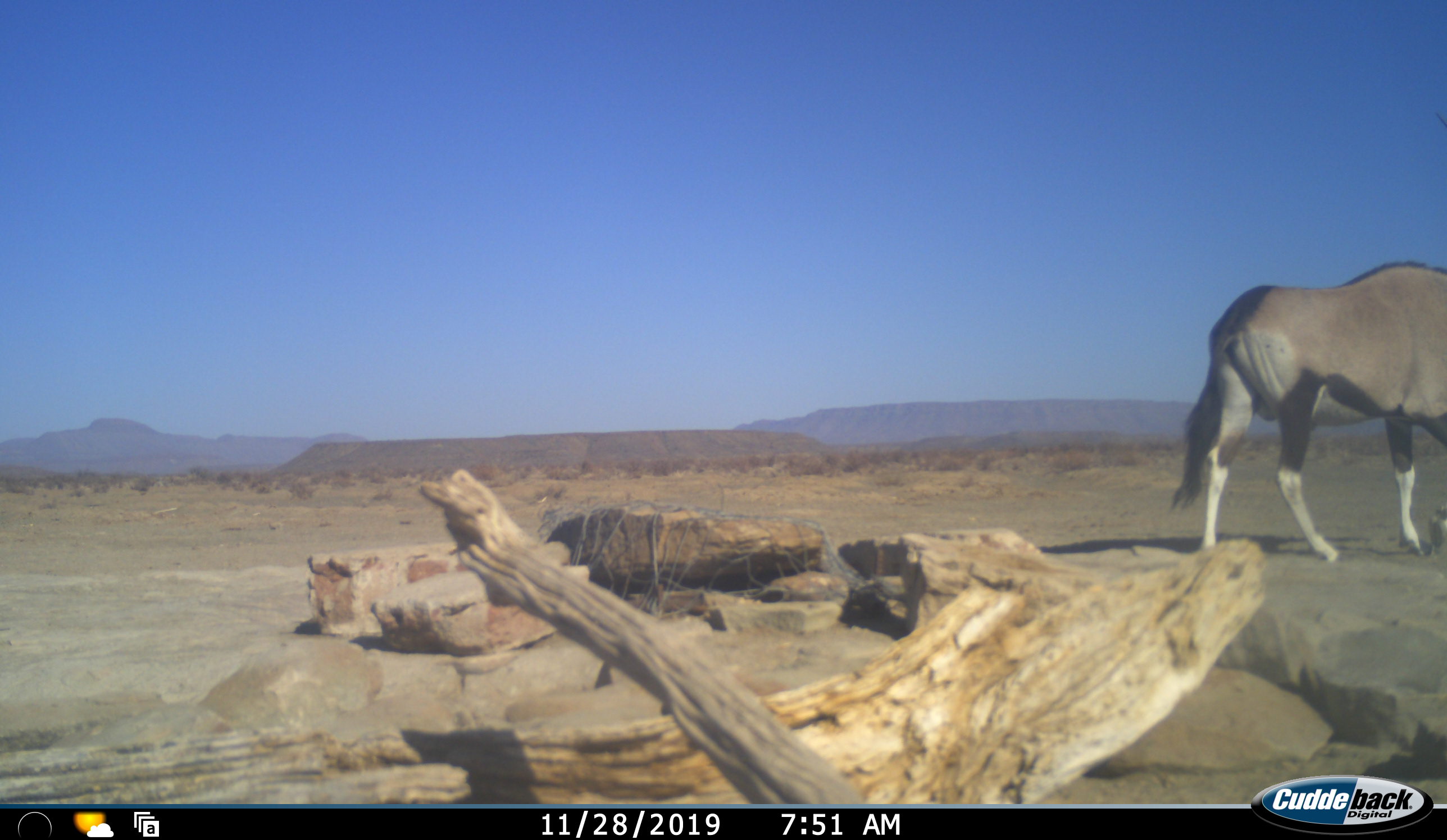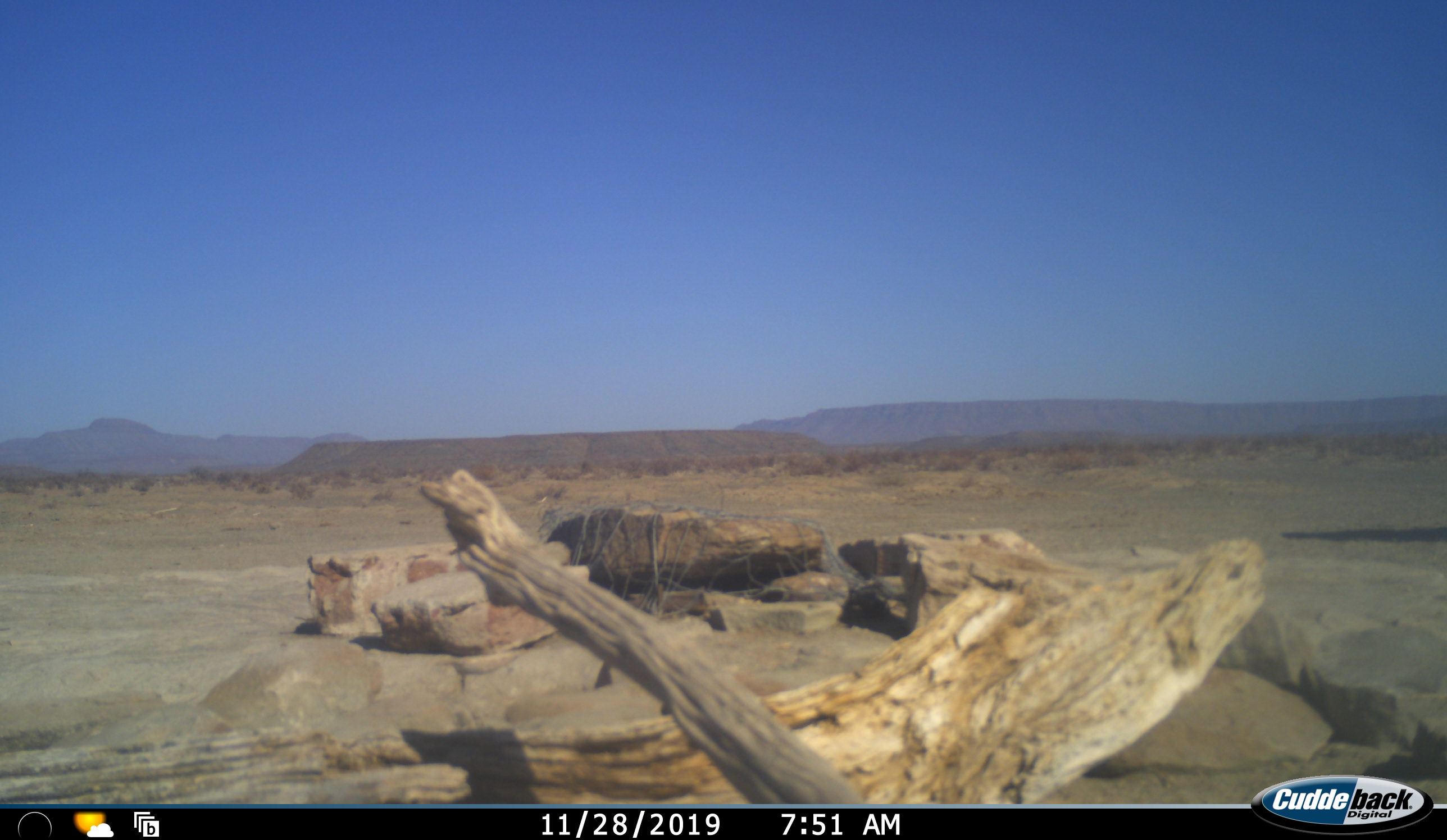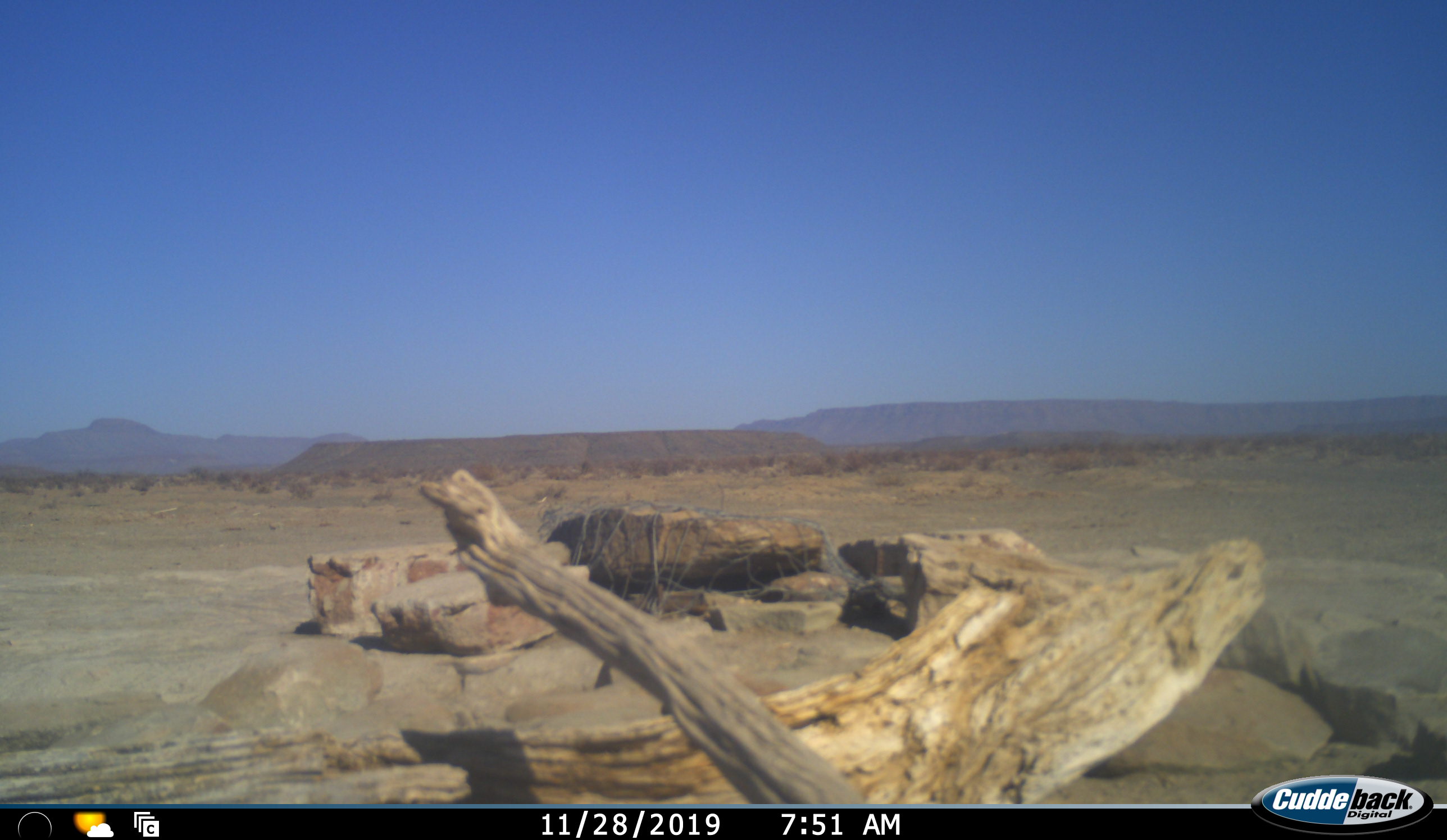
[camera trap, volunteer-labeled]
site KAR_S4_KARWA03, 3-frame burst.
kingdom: Animalia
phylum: Chordata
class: Mammalia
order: Artiodactyla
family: Bovidae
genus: Oryx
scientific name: Oryx gazella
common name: gemsbok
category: oryx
Oryx (gemsbok) (Oryx gazella), count 1. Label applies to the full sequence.